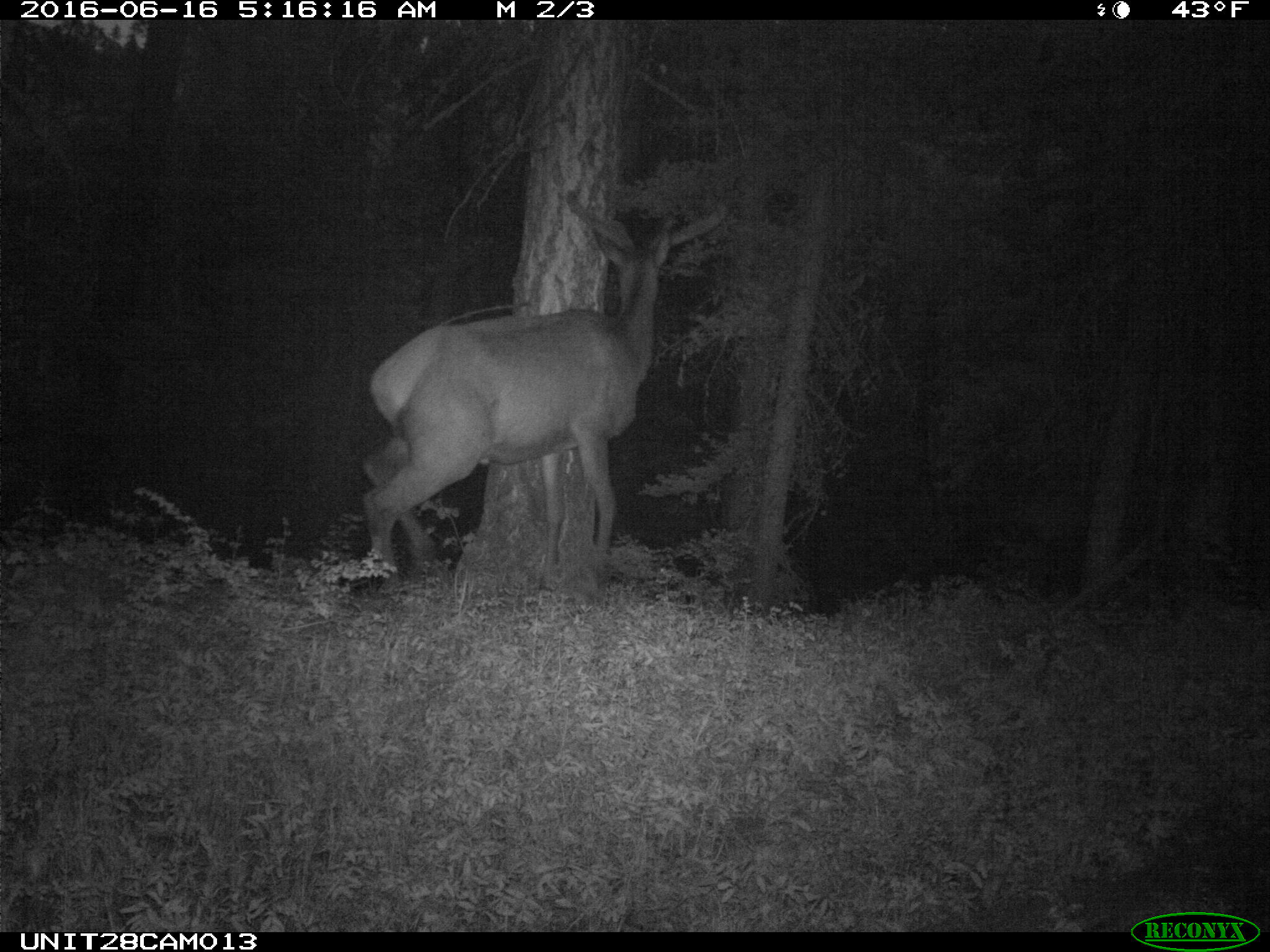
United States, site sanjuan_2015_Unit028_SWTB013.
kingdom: Animalia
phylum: Chordata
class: Mammalia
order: Artiodactyla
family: Cervidae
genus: Cervus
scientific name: Cervus elaphus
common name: red deer